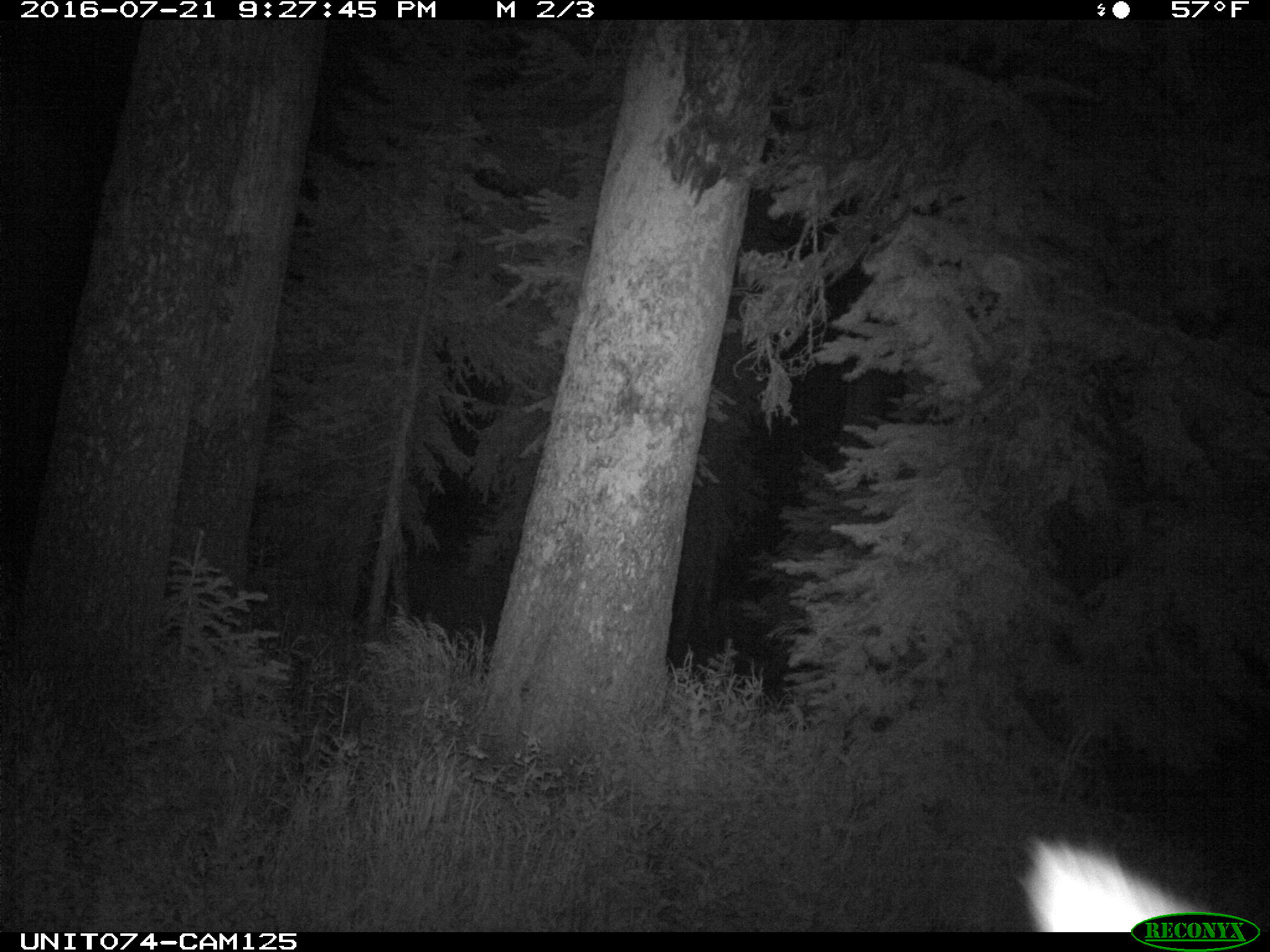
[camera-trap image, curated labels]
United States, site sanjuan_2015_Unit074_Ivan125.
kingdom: Animalia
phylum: Chordata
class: Mammalia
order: Artiodactyla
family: Cervidae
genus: Cervus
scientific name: Cervus elaphus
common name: red deer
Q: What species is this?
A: Cervus elaphus (red deer).